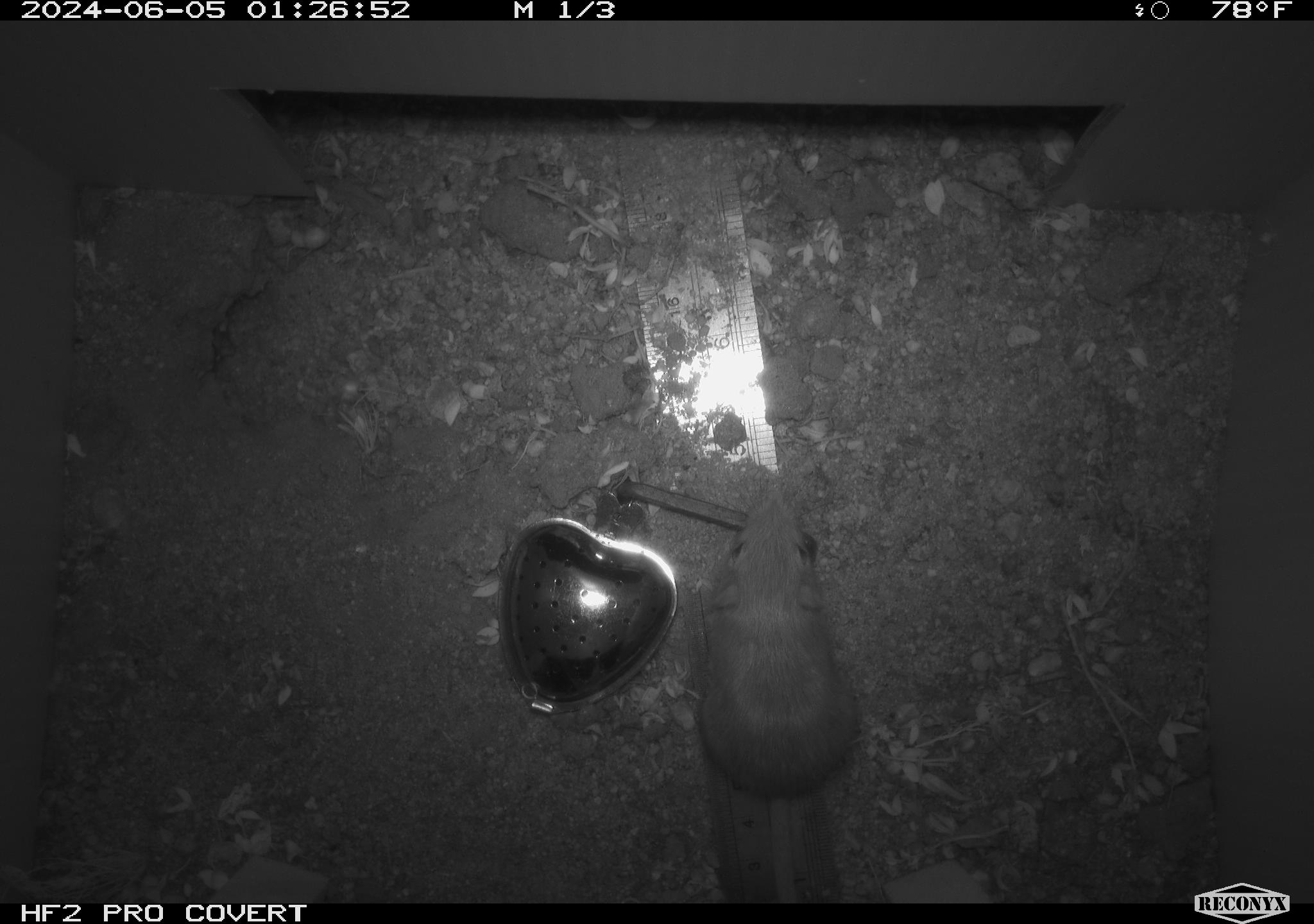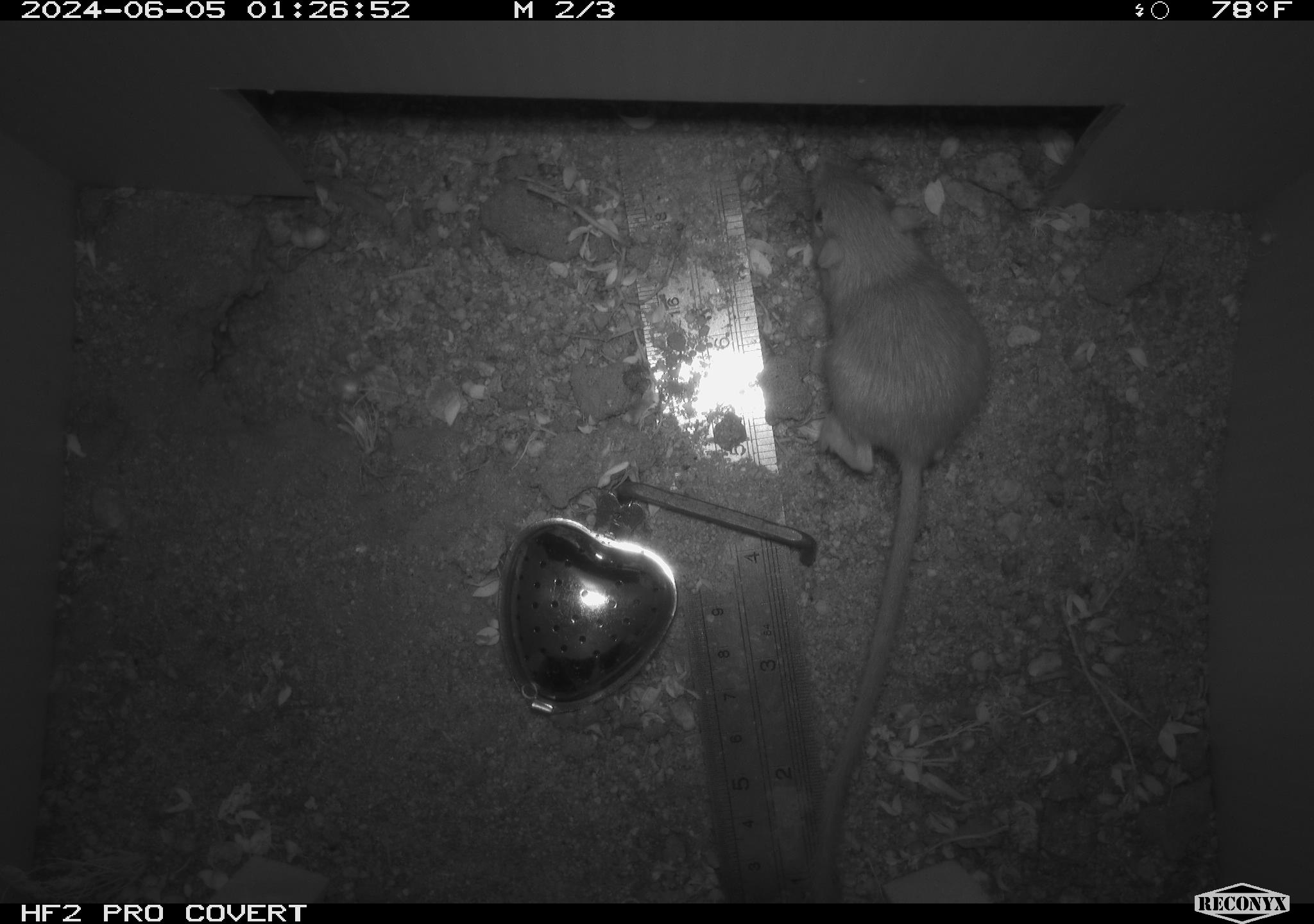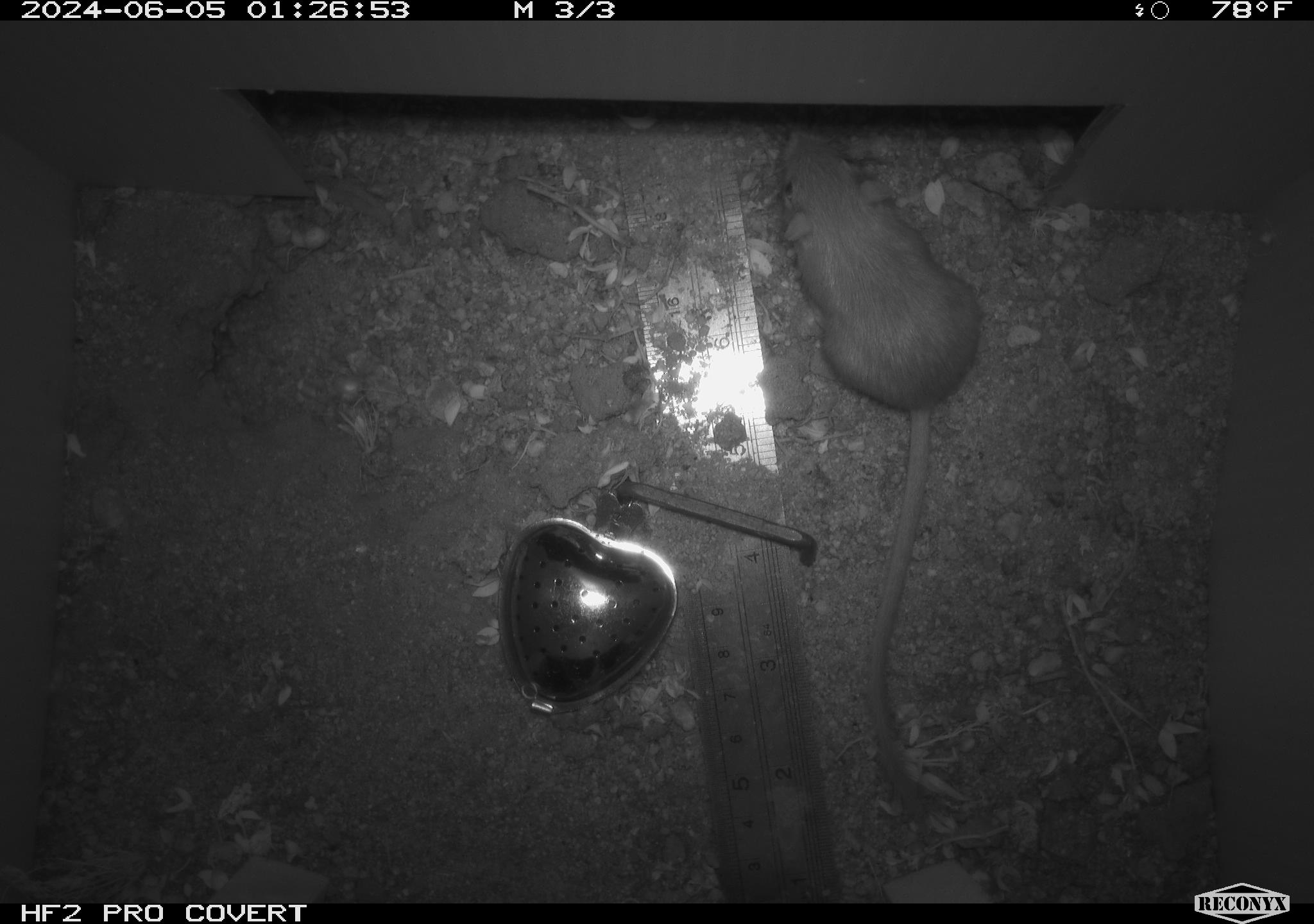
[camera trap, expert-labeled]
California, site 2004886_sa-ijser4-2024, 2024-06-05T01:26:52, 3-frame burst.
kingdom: Animalia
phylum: Chordata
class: Mammalia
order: Rodentia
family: Heteromyidae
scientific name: Heteromyidae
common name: kangaroo rats and pocket mice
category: heteromyidae family